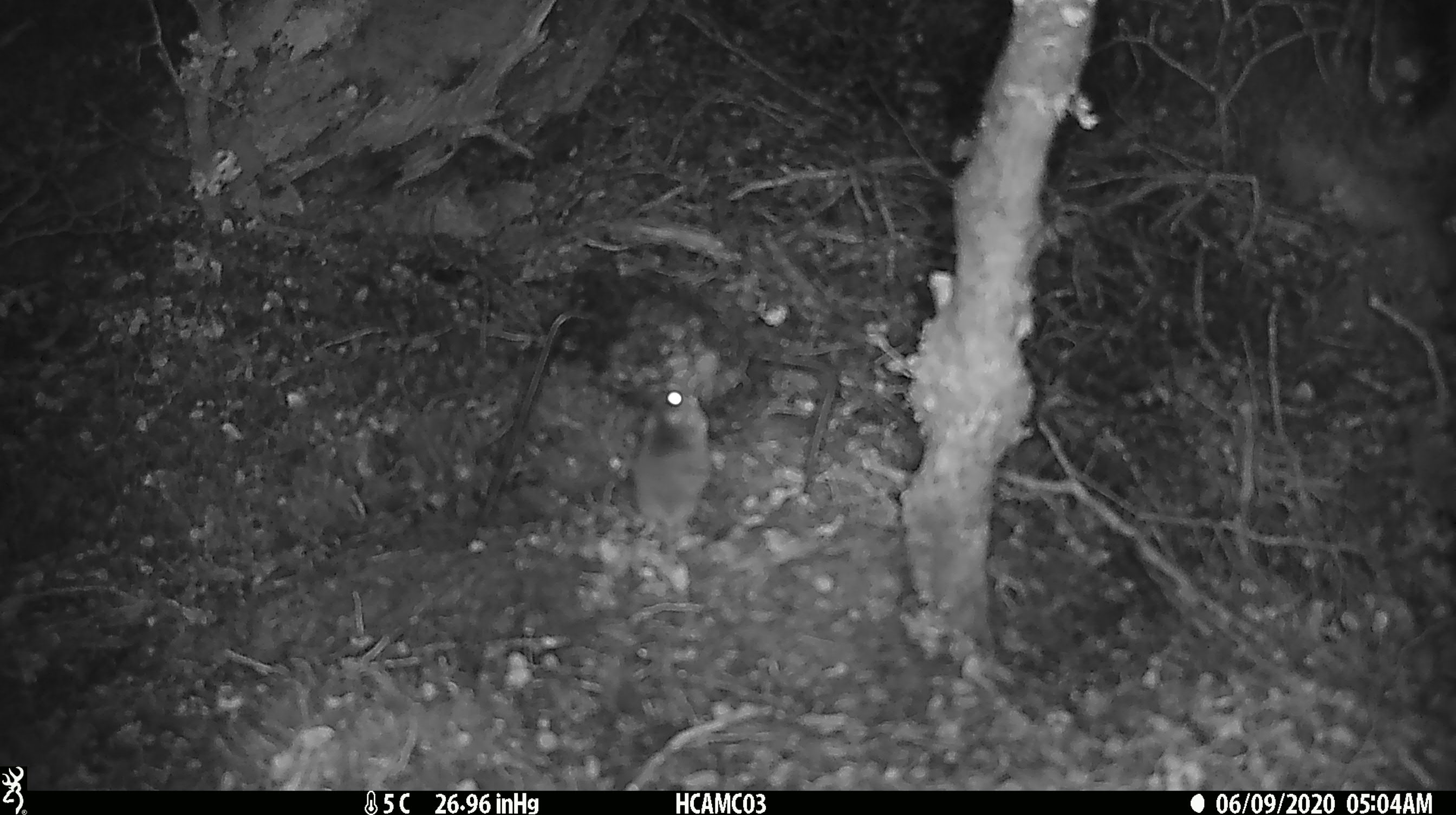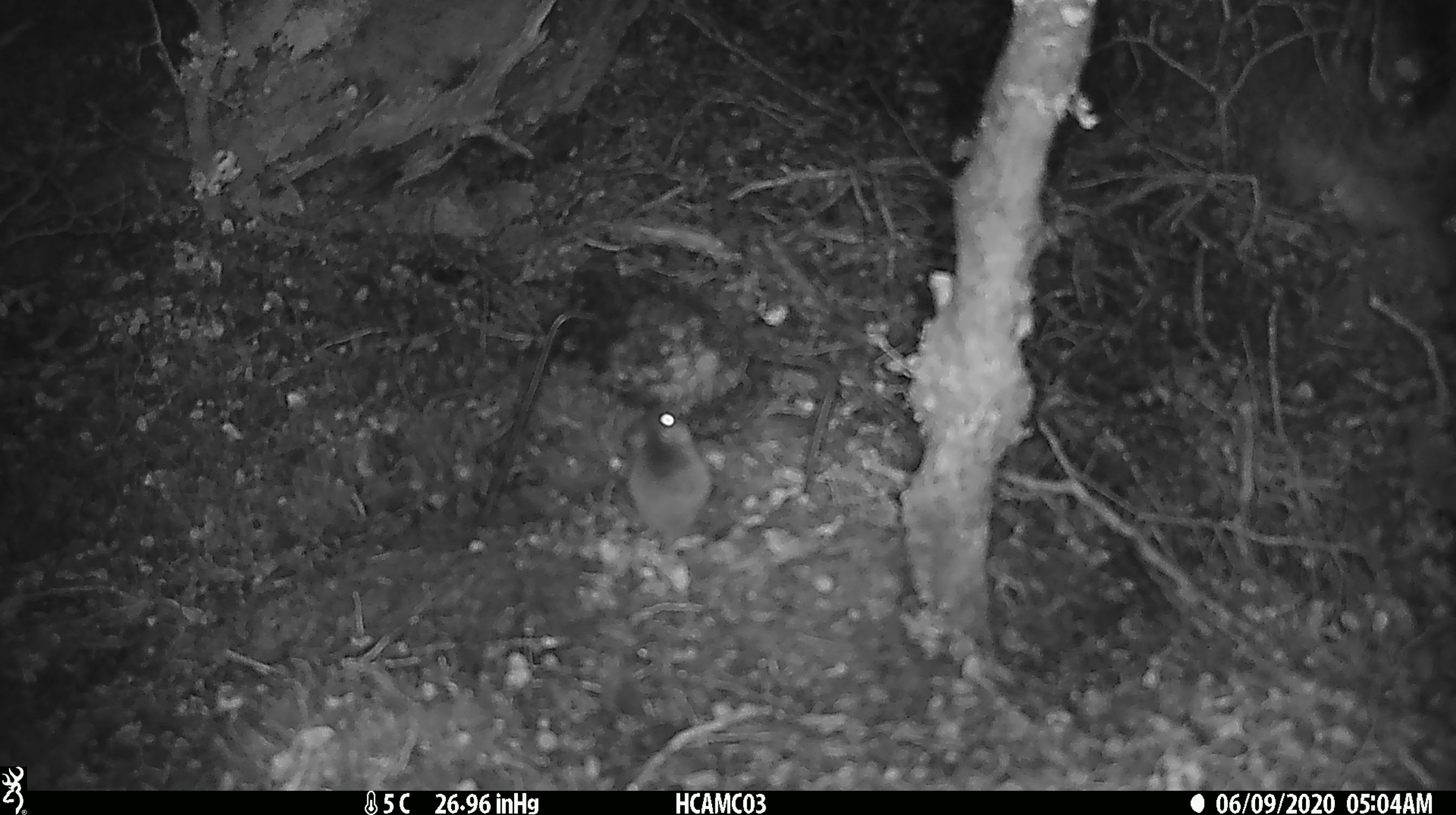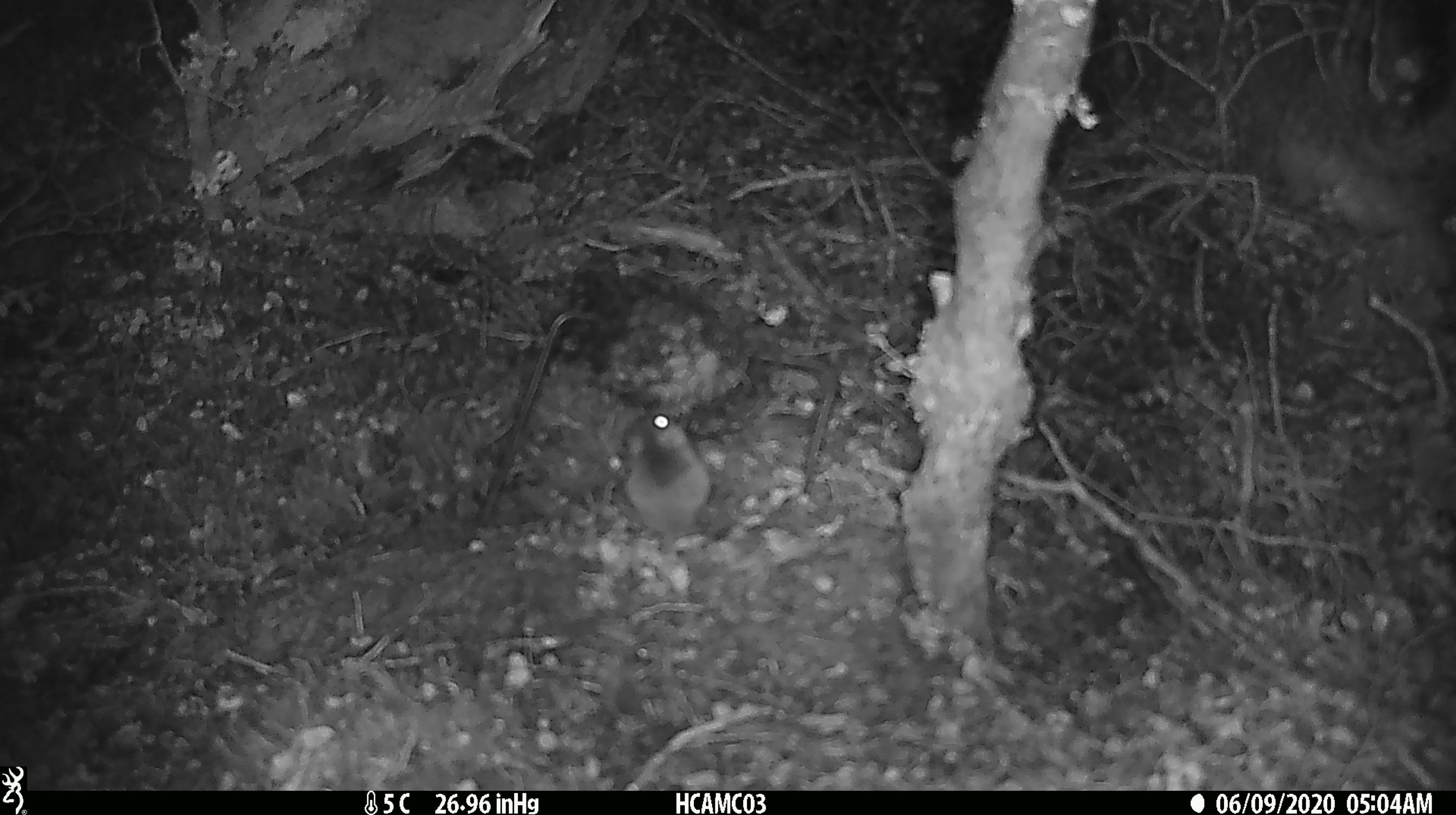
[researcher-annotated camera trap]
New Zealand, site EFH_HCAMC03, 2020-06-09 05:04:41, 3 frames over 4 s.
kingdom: Animalia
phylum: Chordata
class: Mammalia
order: Rodentia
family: Muridae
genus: Mus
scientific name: Mus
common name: mouse